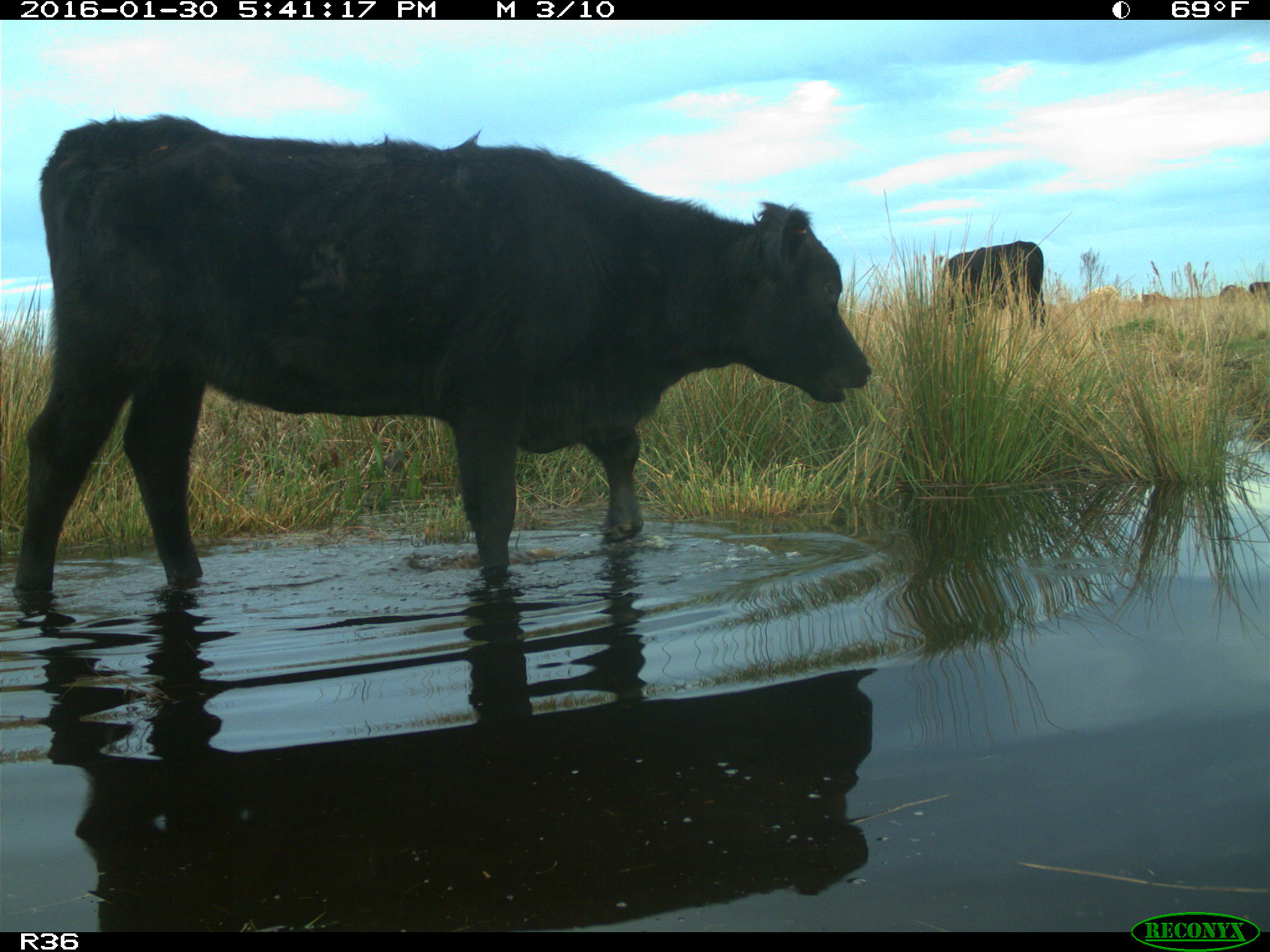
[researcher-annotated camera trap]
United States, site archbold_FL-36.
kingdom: Animalia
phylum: Chordata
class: Mammalia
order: Artiodactyla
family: Bovidae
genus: Bos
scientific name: Bos taurus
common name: domestic cow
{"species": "Bos taurus (domestic cow)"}